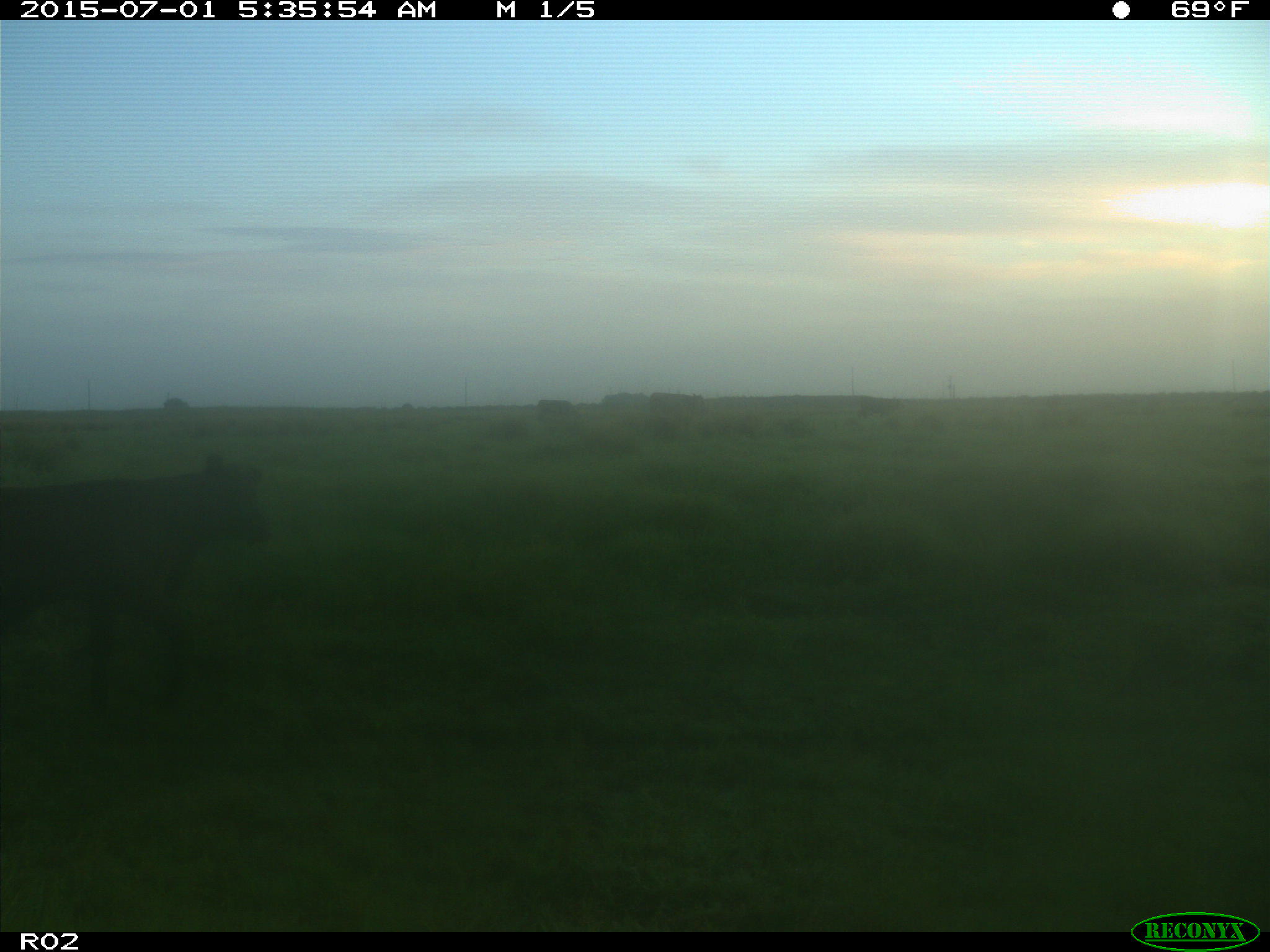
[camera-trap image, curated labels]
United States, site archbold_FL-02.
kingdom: Animalia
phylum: Chordata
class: Mammalia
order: Artiodactyla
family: Bovidae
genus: Bos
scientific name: Bos taurus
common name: domestic cow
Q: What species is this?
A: Bos taurus (domestic cow).